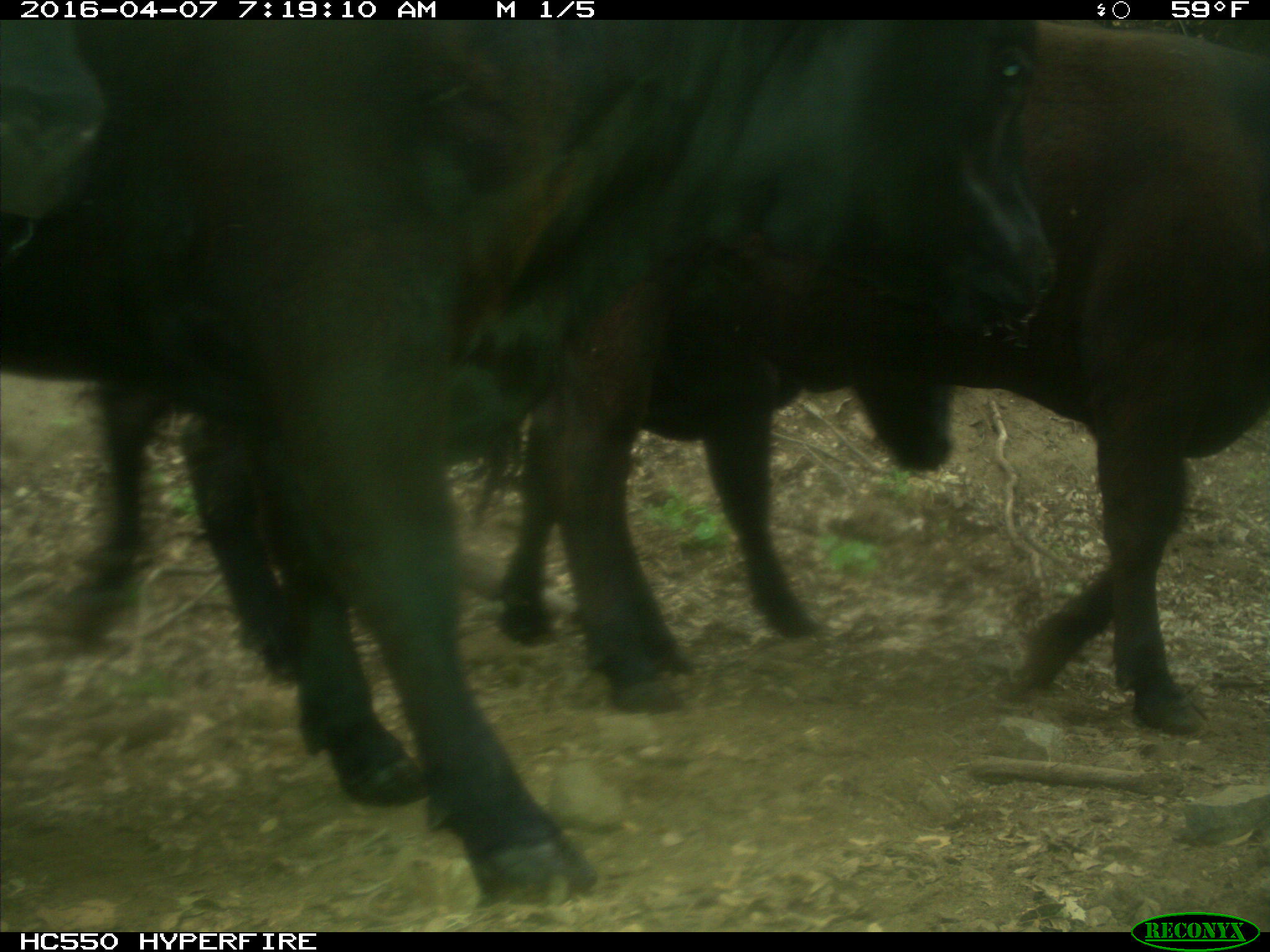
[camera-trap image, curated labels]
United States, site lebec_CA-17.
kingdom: Animalia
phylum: Chordata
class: Mammalia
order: Artiodactyla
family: Bovidae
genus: Bos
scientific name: Bos taurus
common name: domestic cow